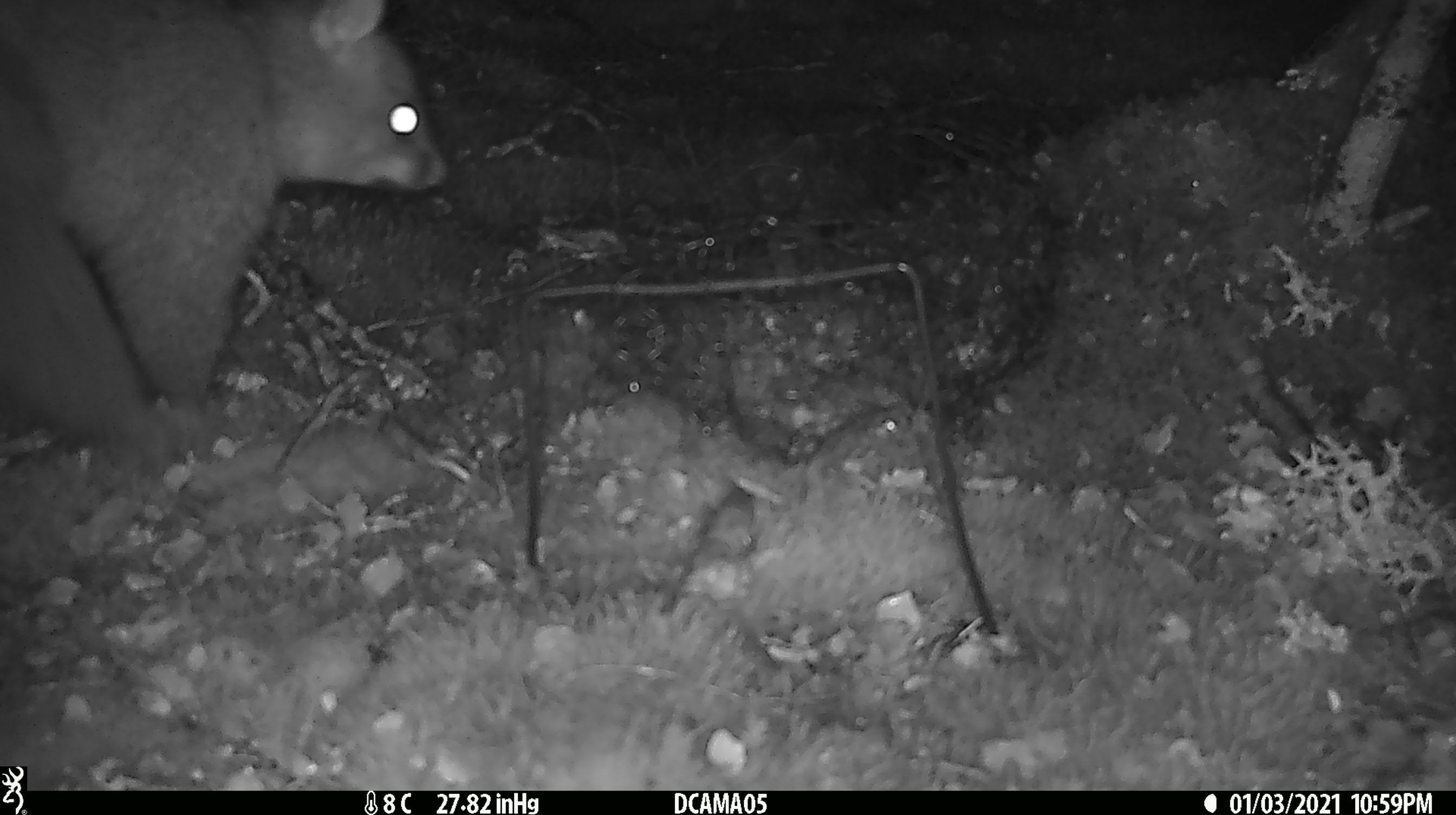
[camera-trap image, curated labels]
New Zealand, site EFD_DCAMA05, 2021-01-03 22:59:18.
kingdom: Animalia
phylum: Chordata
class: Mammalia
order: Diprotodontia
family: Phalangeridae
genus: Trichosurus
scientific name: Trichosurus vulpecula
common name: common brushtail possum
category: possum